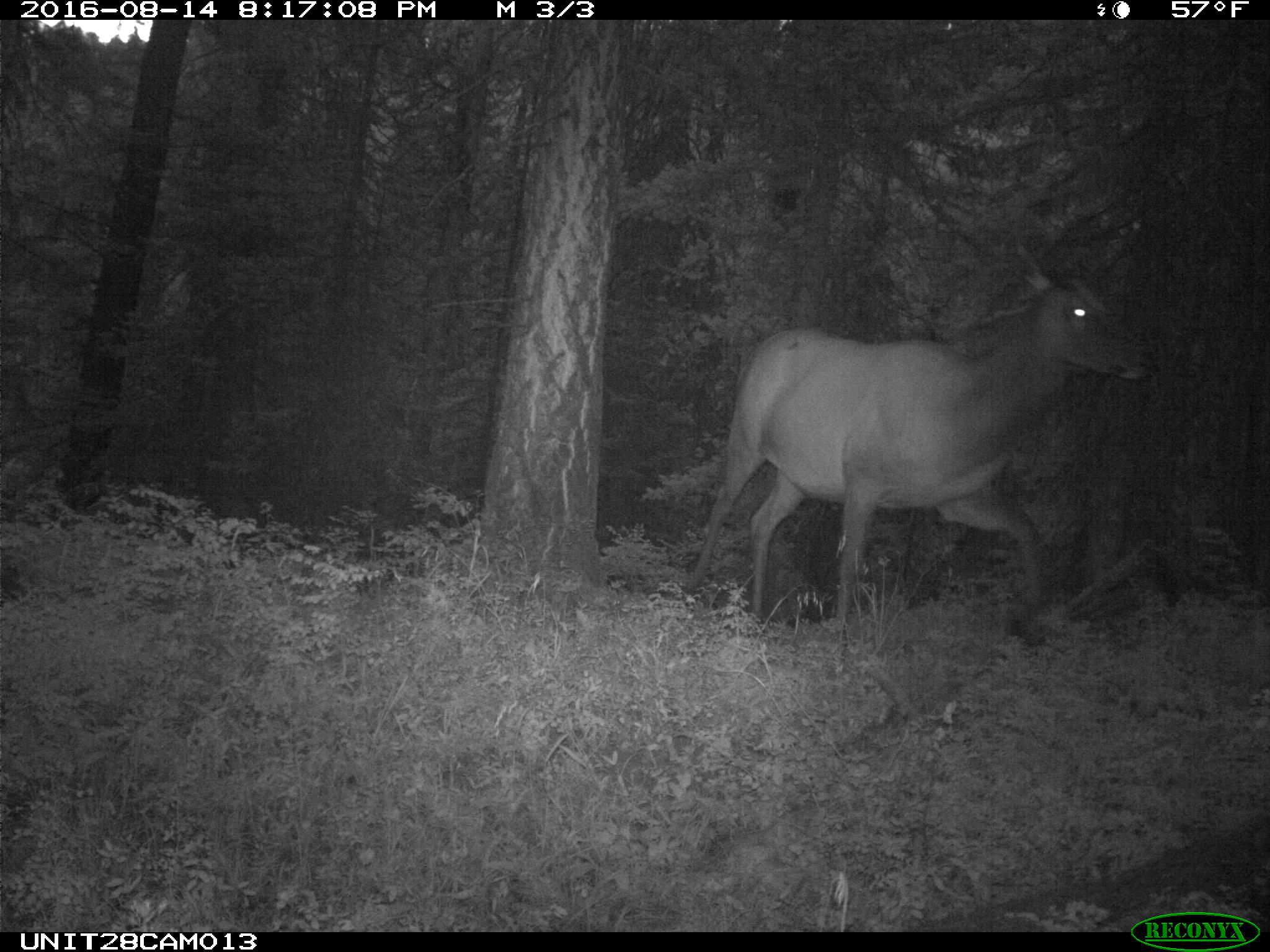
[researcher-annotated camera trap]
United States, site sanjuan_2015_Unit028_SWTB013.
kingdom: Animalia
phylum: Chordata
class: Mammalia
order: Artiodactyla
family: Cervidae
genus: Cervus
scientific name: Cervus elaphus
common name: red deer